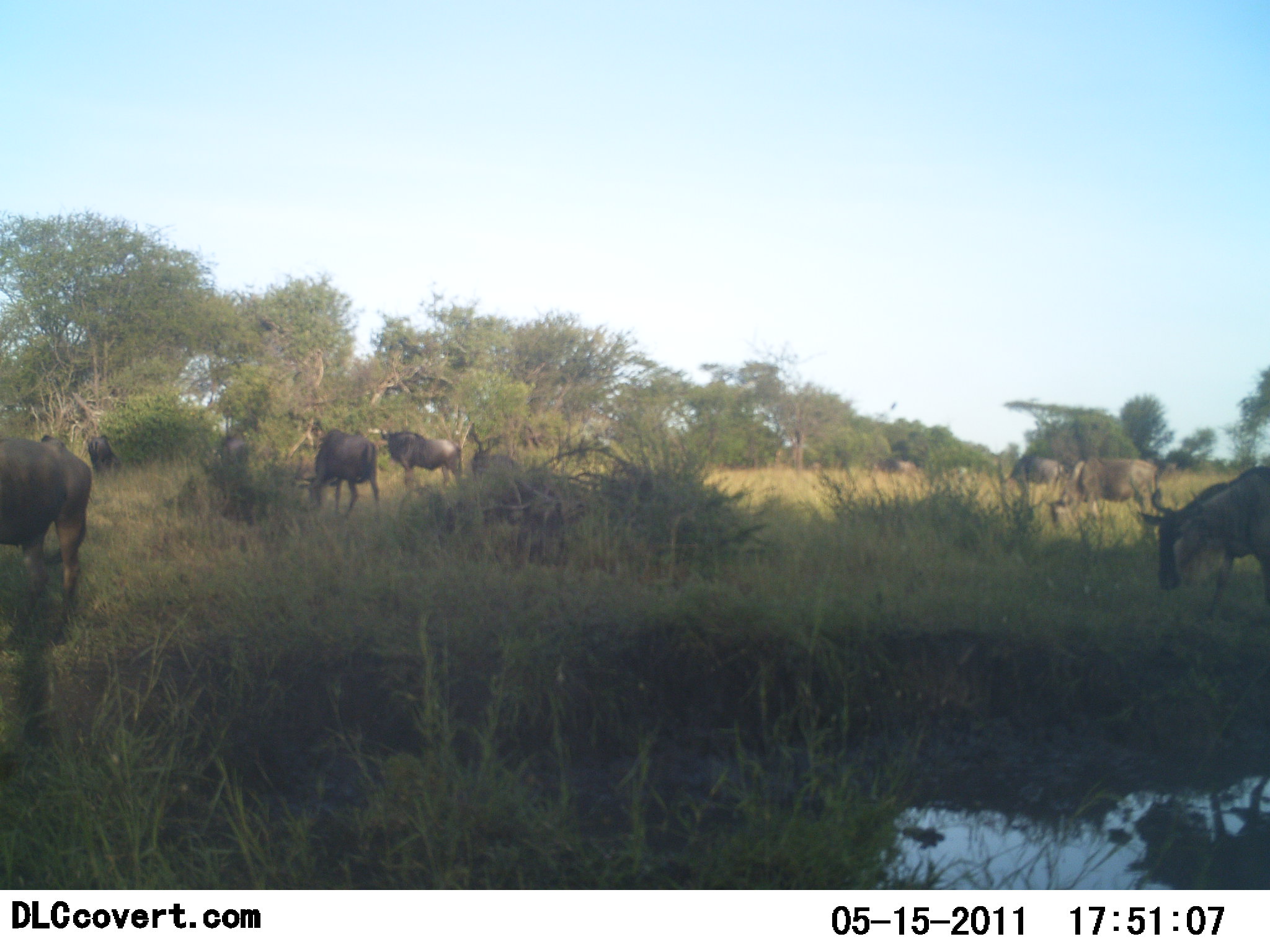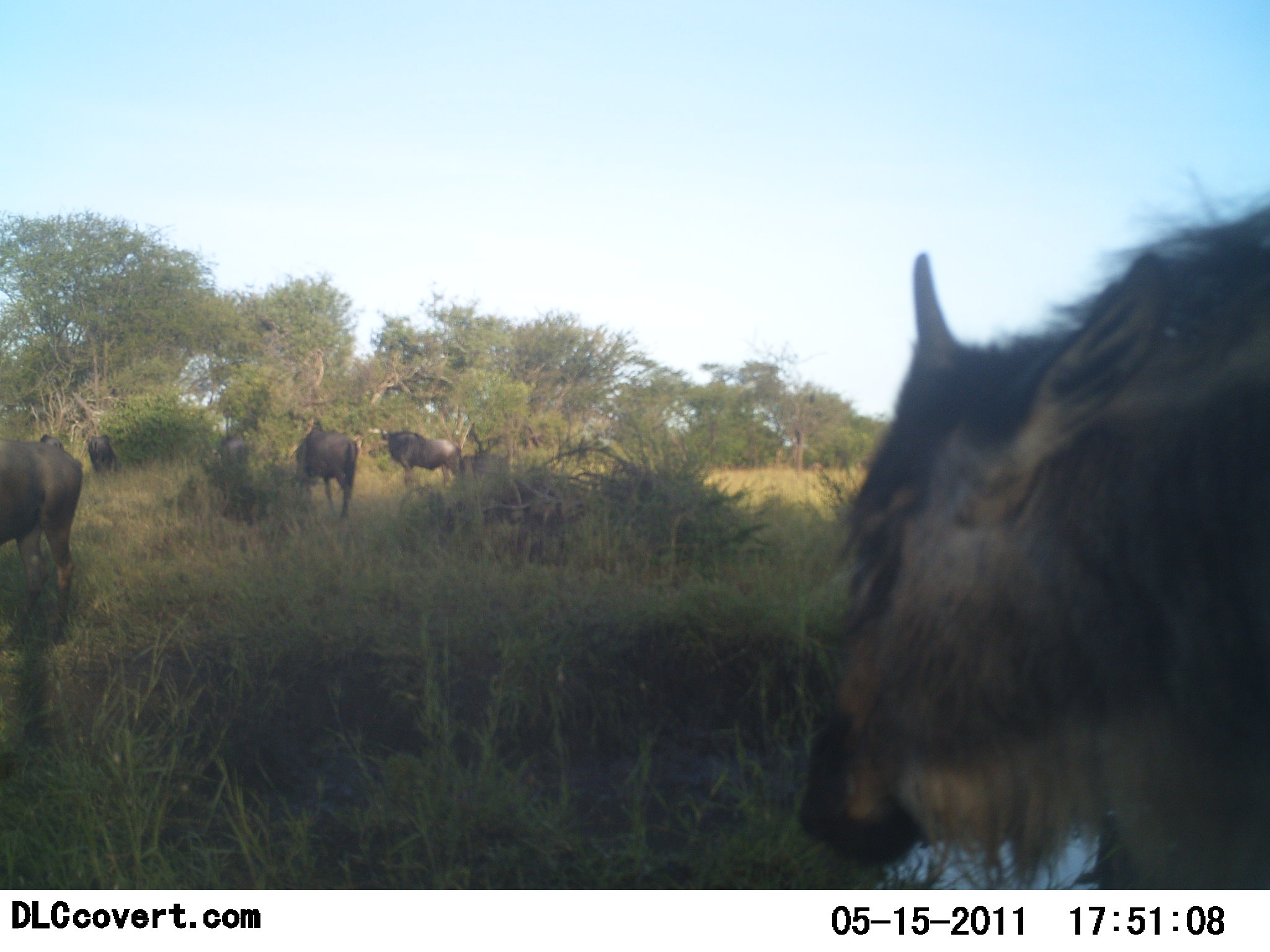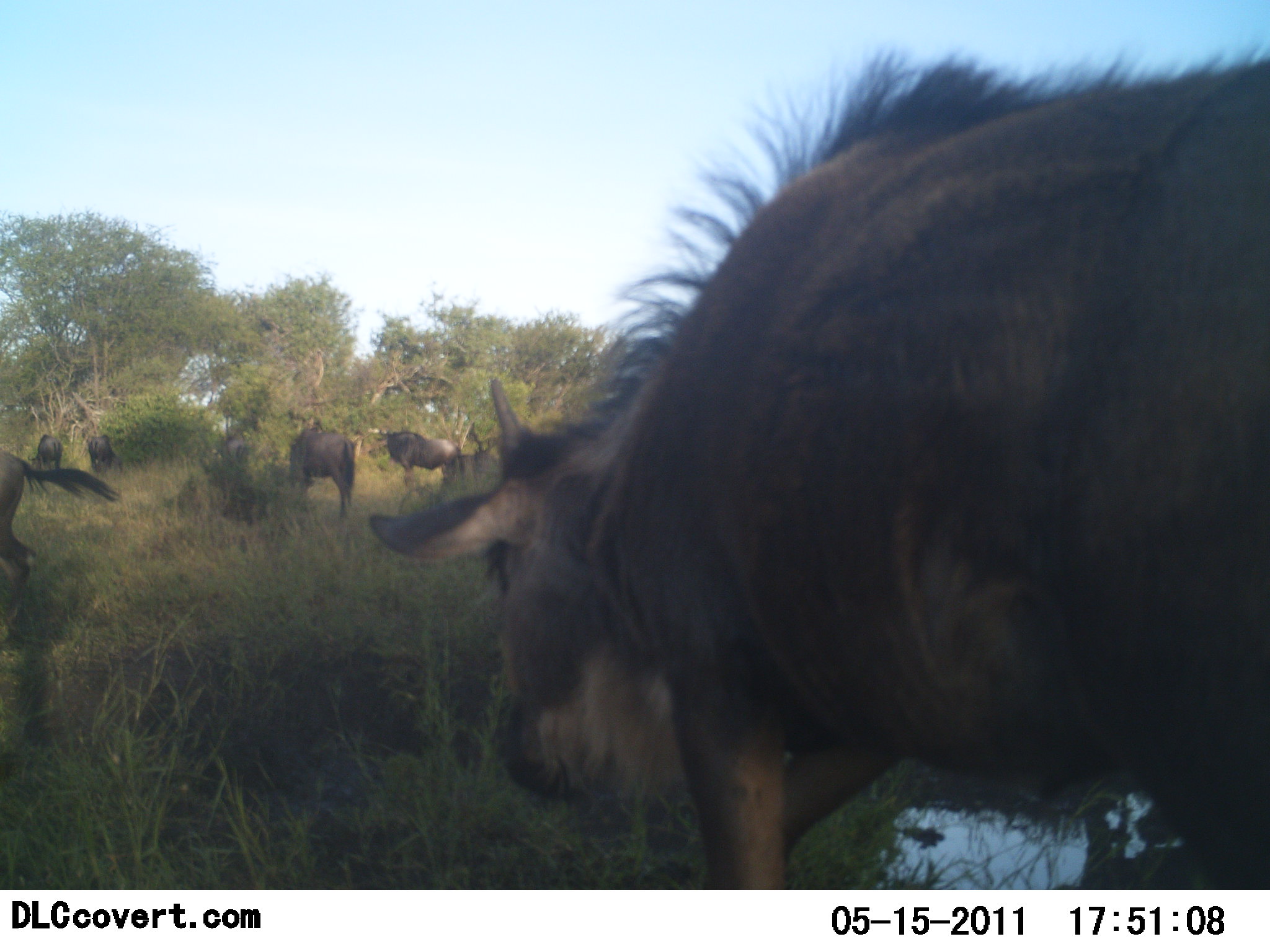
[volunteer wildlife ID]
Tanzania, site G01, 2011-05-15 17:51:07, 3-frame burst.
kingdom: Animalia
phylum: Chordata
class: Mammalia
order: Artiodactyla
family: Bovidae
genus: Connochaetes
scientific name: Connochaetes taurinus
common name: blue wildebeest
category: wildebeest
Wildebeest (blue wildebeest) (Connochaetes taurinus), count 9. Behavior (volunteer vote fractions): standing 55%, resting 0%, moving 91%, interacting 0%. Young present (vote fraction): 0%. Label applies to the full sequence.